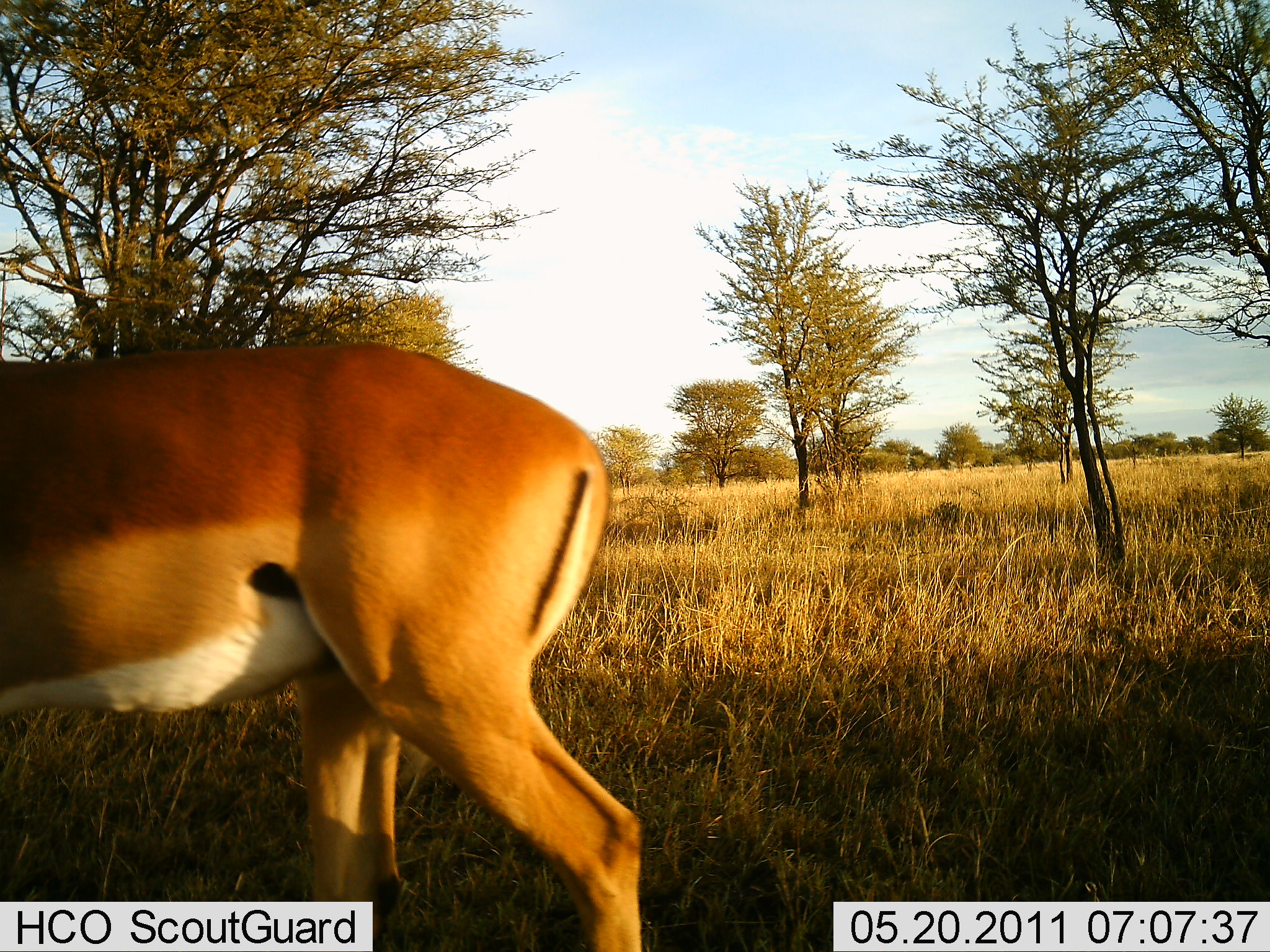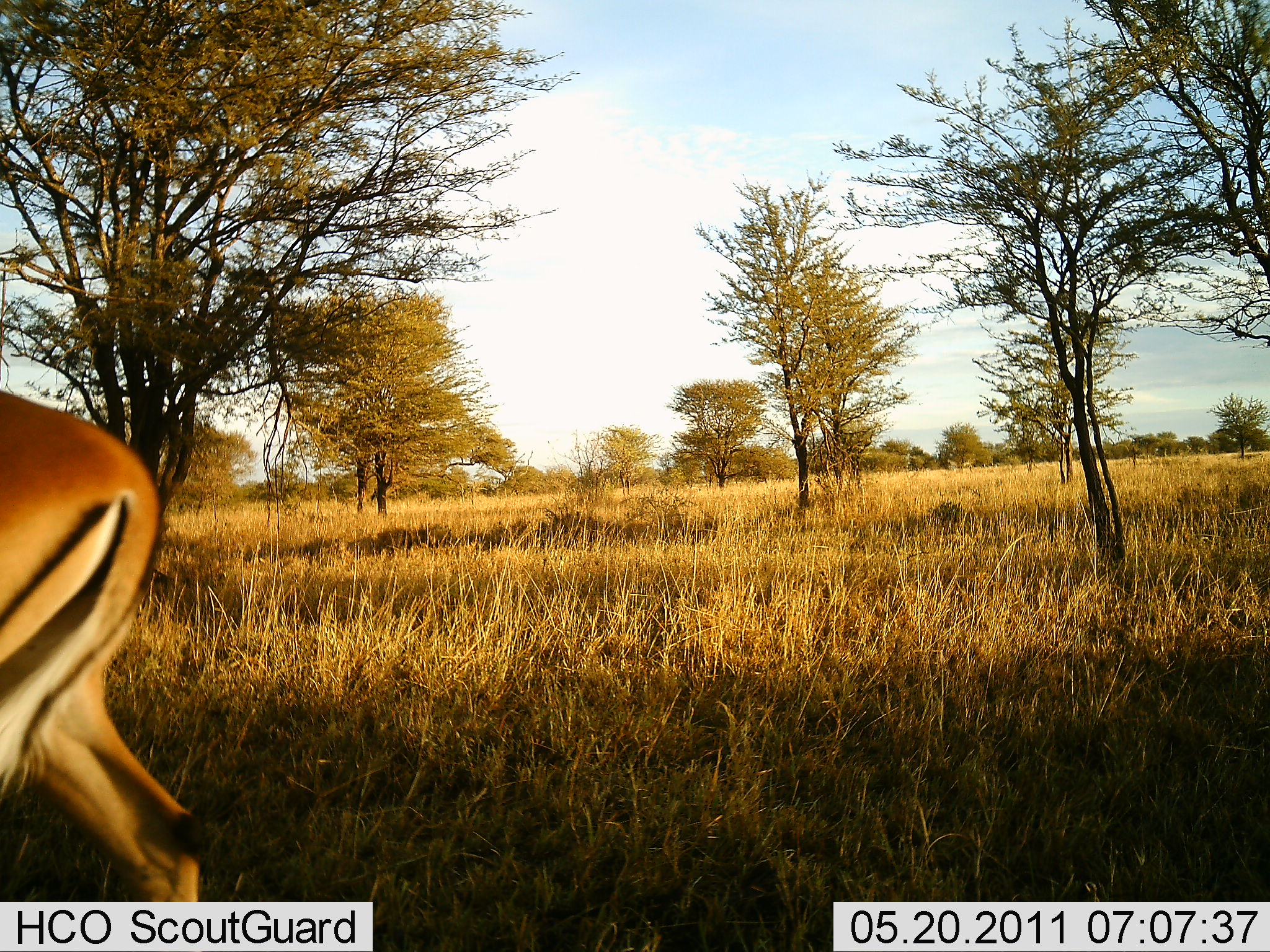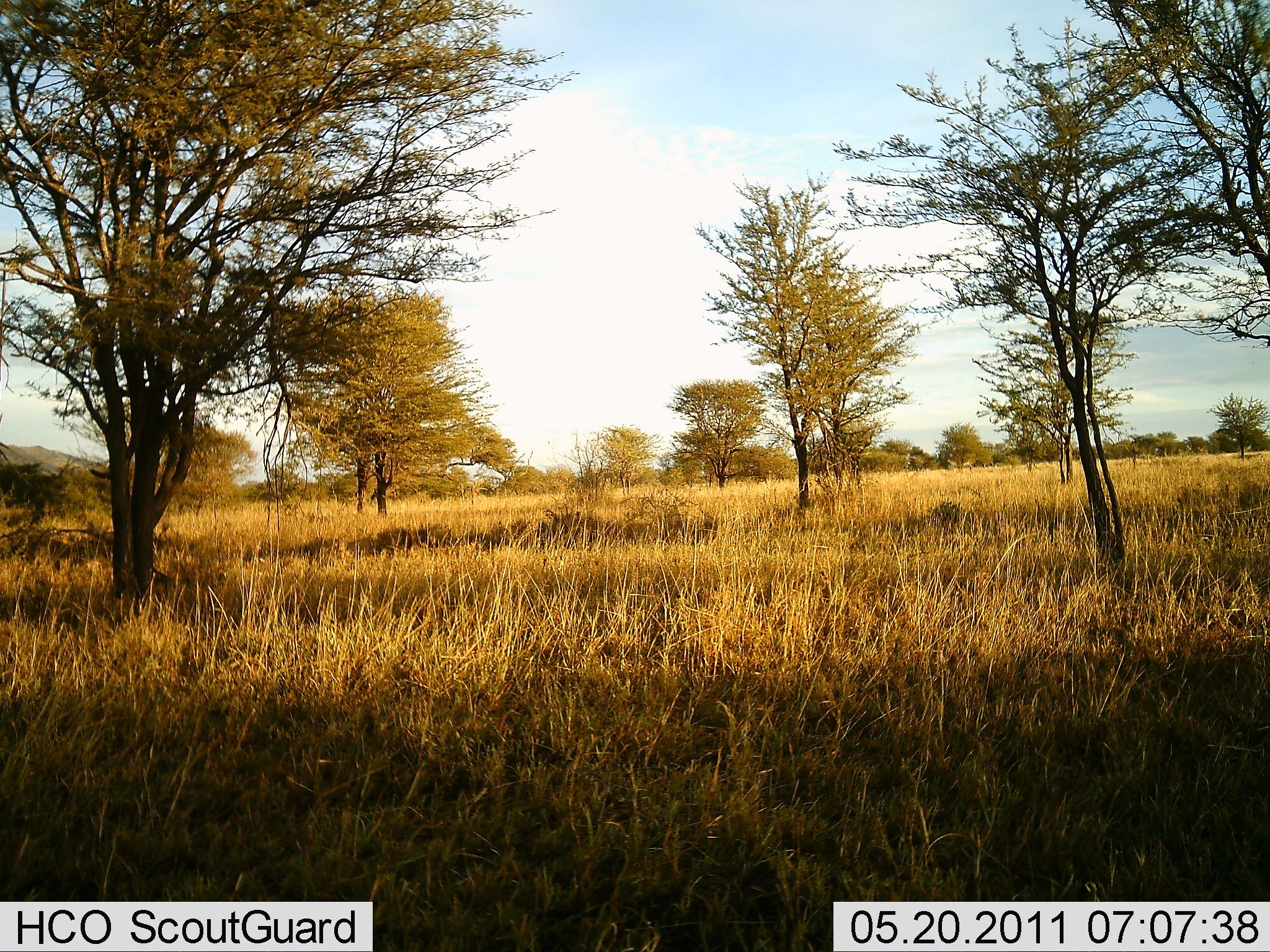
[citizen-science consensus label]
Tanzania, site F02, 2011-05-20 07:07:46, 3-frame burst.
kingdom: Animalia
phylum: Chordata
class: Mammalia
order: Artiodactyla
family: Bovidae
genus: Nanger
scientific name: Nanger granti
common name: grant's gazelle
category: gazellegrants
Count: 1.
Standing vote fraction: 8%.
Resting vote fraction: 0%.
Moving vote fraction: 100%.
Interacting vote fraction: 0%.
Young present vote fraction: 0%.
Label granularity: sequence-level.